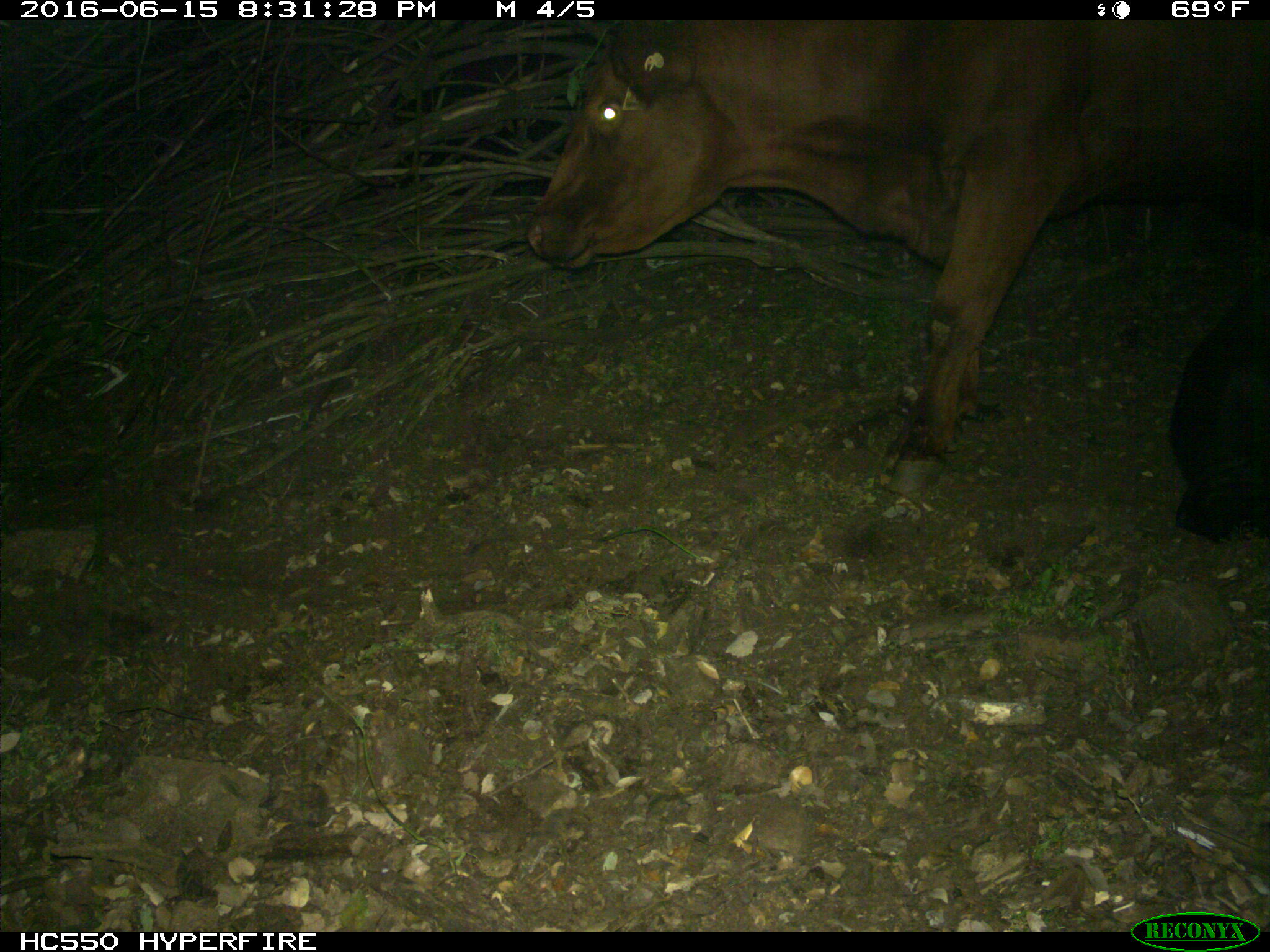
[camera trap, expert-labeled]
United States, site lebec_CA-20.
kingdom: Animalia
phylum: Chordata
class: Mammalia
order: Artiodactyla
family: Bovidae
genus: Bos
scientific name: Bos taurus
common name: domestic cow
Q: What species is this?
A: Bos taurus (domestic cow).